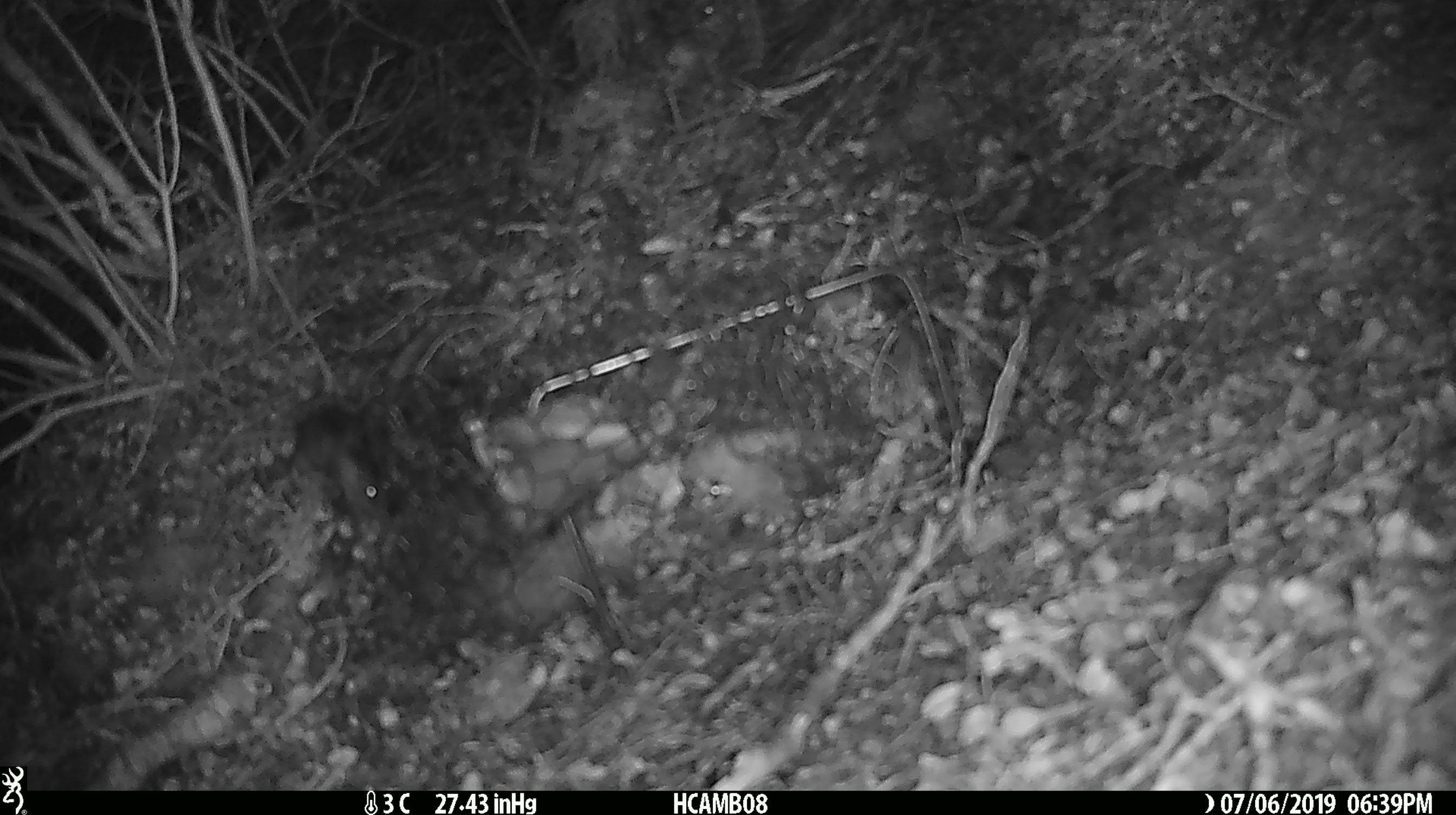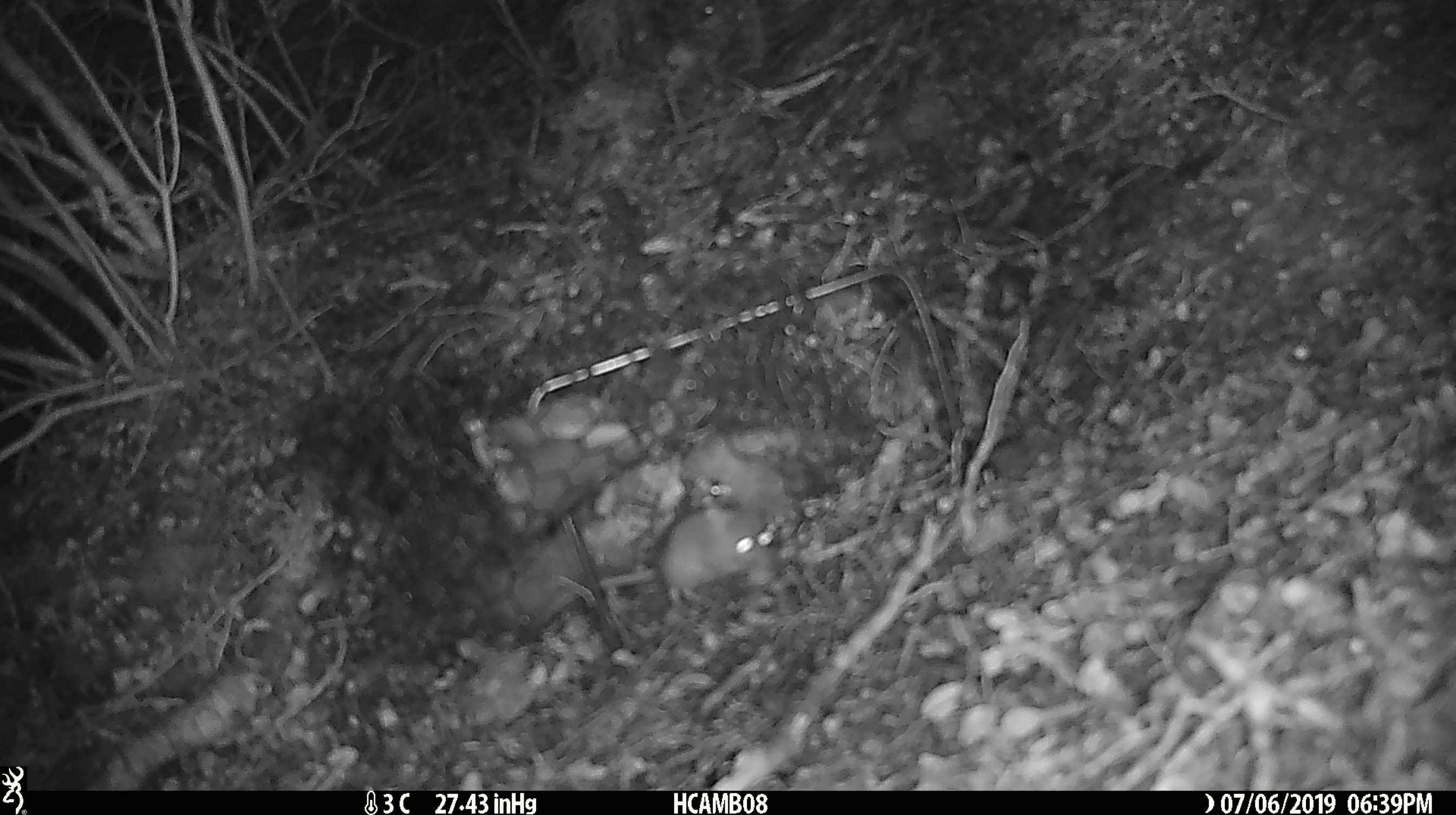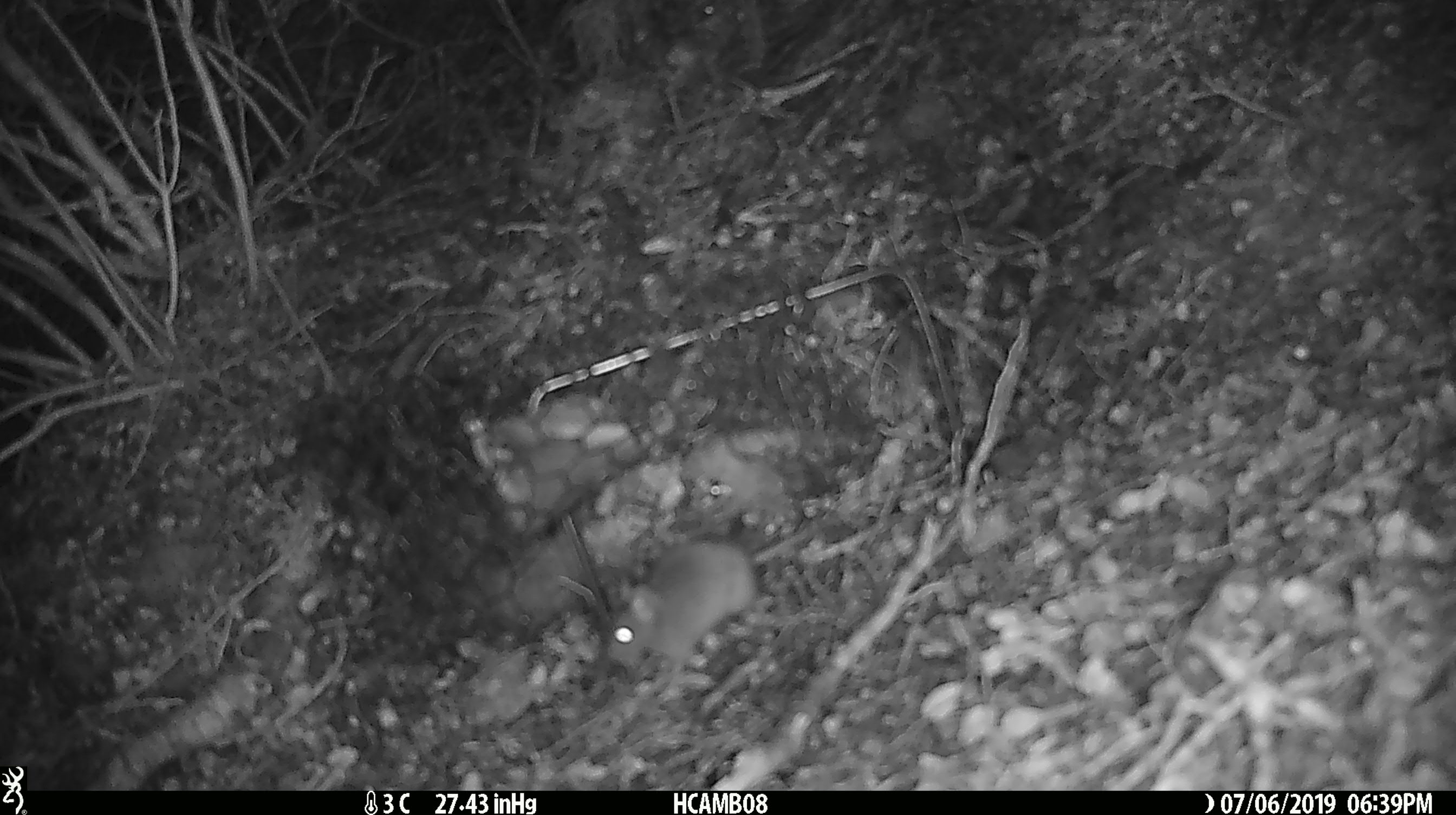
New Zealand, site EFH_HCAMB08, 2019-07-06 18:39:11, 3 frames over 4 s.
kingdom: Animalia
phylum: Chordata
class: Mammalia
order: Rodentia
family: Muridae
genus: Mus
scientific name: Mus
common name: mouse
Mouse (Mus).